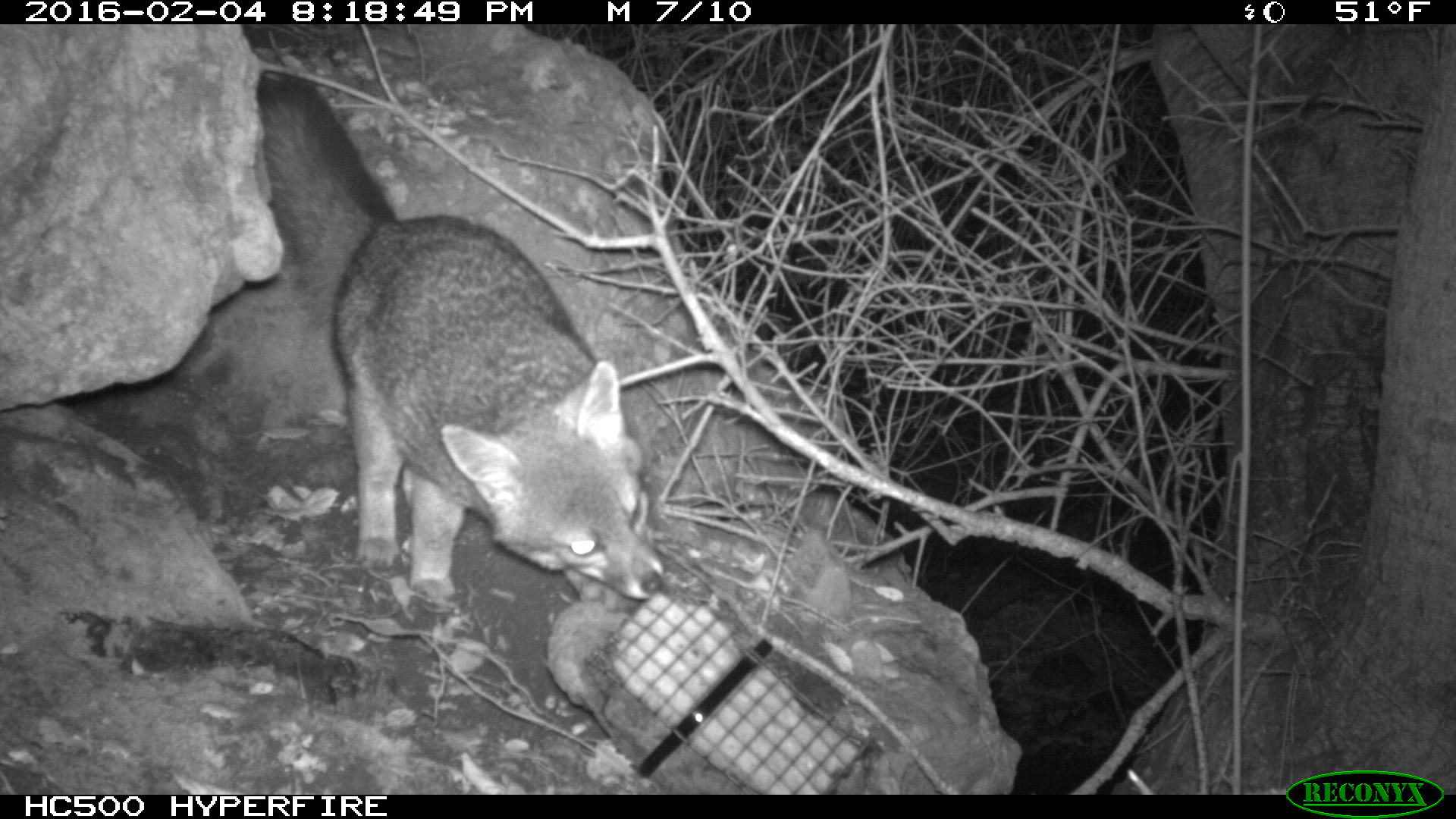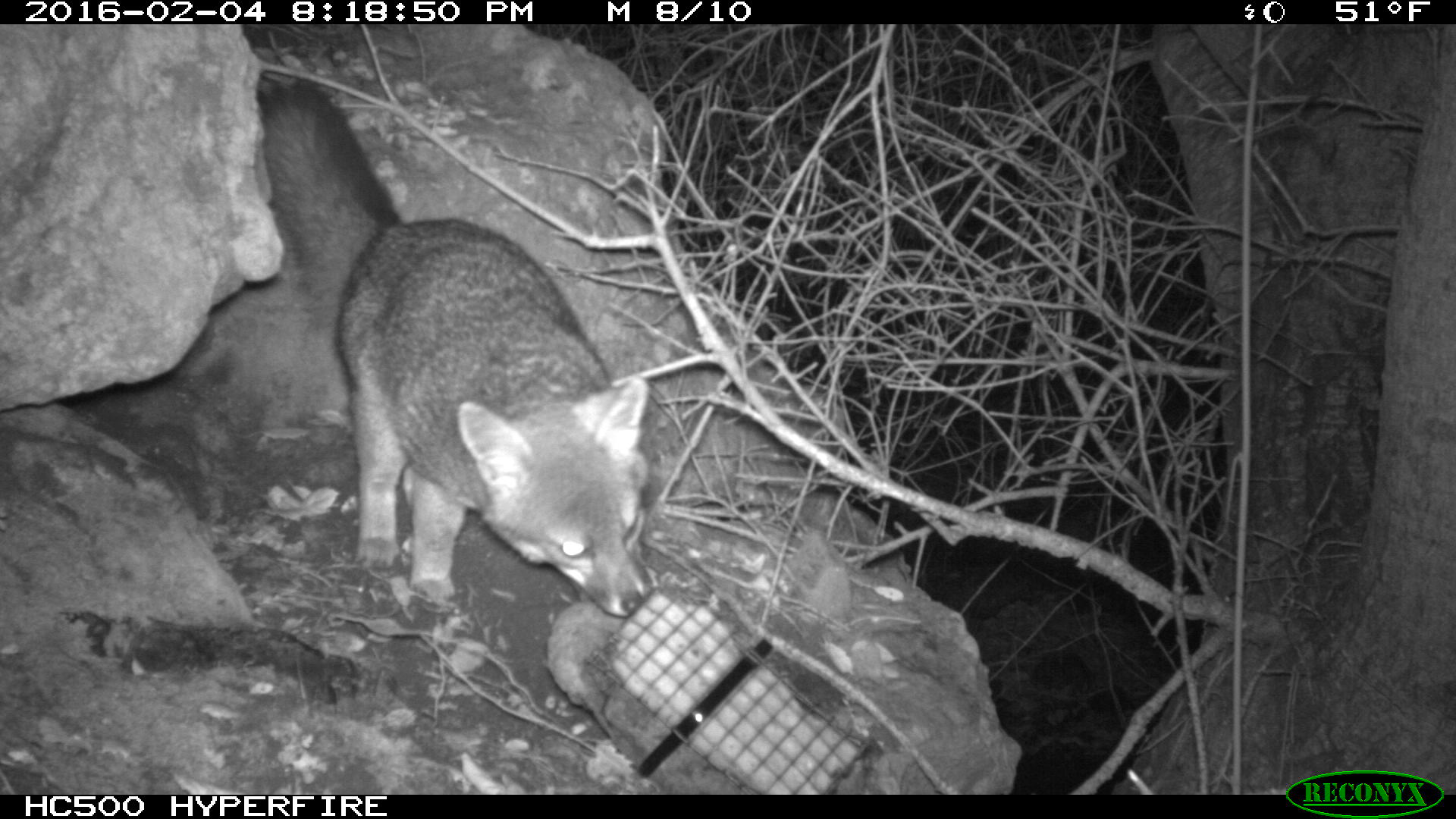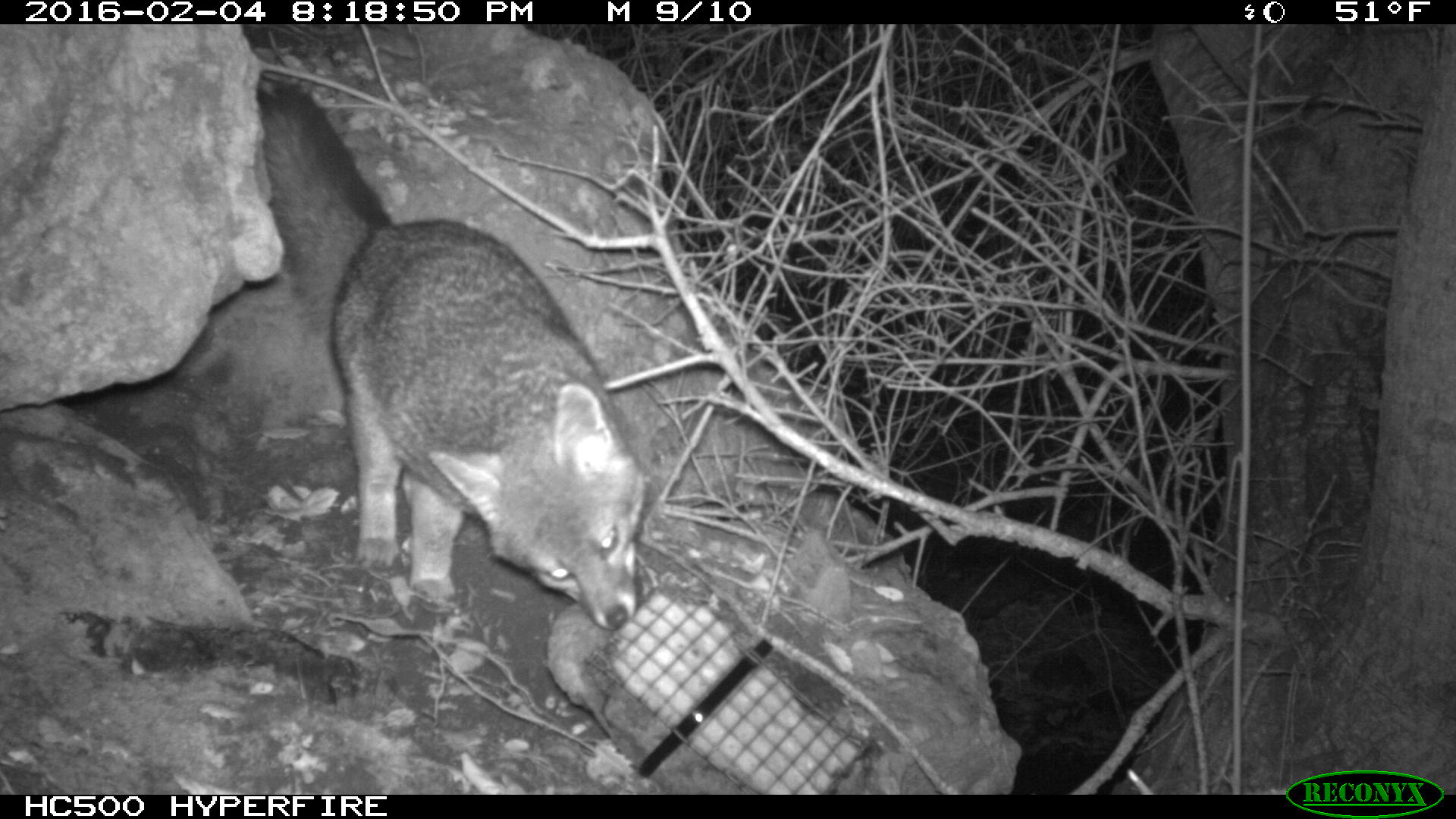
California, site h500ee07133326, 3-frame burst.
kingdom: Animalia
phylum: Chordata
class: Mammalia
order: Carnivora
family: Canidae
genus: Urocyon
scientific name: Urocyon littoralis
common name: island fox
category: fox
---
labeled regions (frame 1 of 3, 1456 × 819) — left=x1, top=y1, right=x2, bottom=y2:
fox: left=252, top=69, right=666, bottom=601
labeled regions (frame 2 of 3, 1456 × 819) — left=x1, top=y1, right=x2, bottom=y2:
fox: left=255, top=79, right=649, bottom=617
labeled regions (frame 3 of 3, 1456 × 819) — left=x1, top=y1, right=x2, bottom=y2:
fox: left=257, top=83, right=644, bottom=632